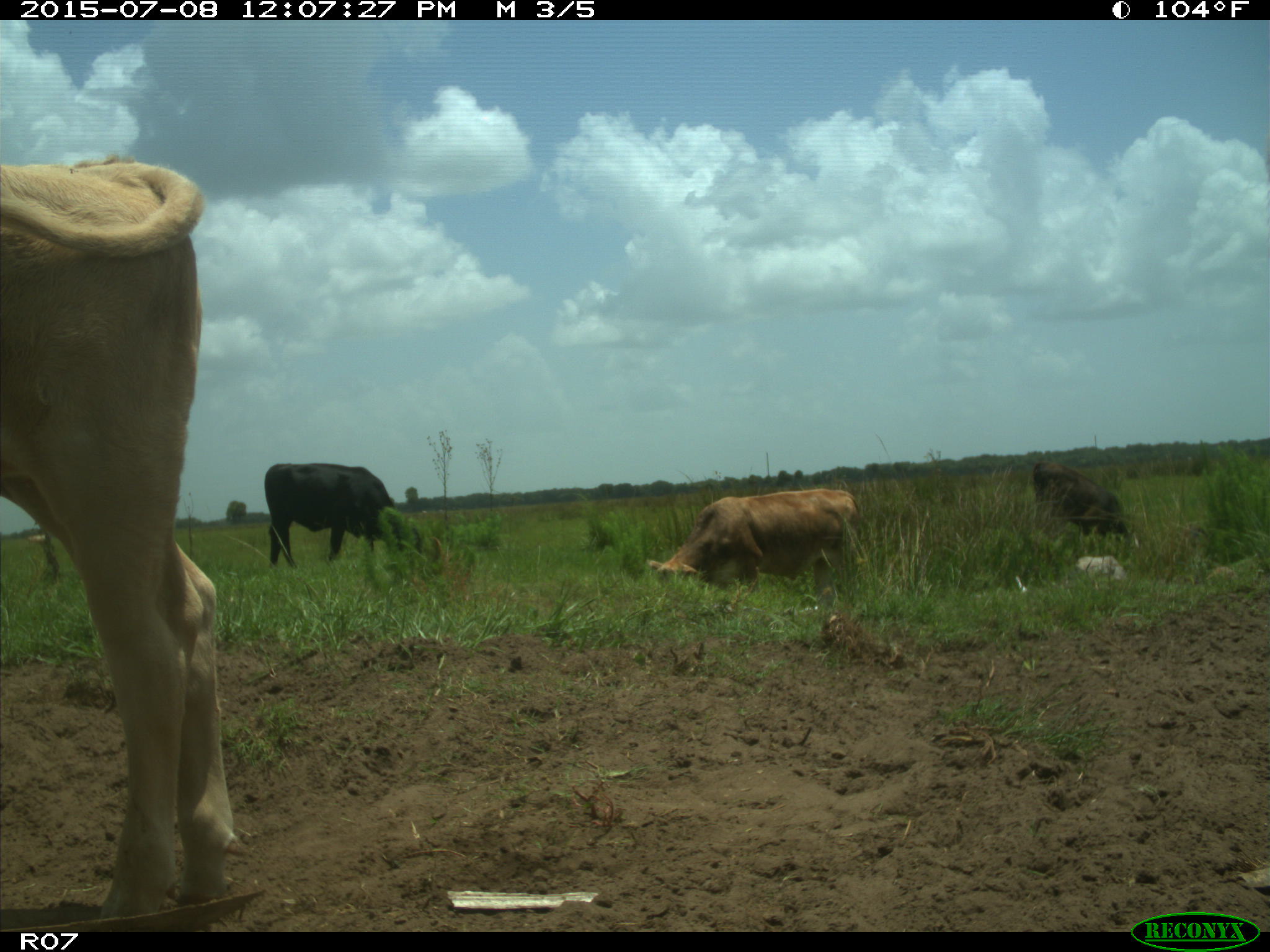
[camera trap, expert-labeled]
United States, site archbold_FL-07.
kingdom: Animalia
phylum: Chordata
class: Mammalia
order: Artiodactyla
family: Bovidae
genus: Bos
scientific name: Bos taurus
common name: domestic cow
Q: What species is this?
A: Bos taurus (domestic cow).